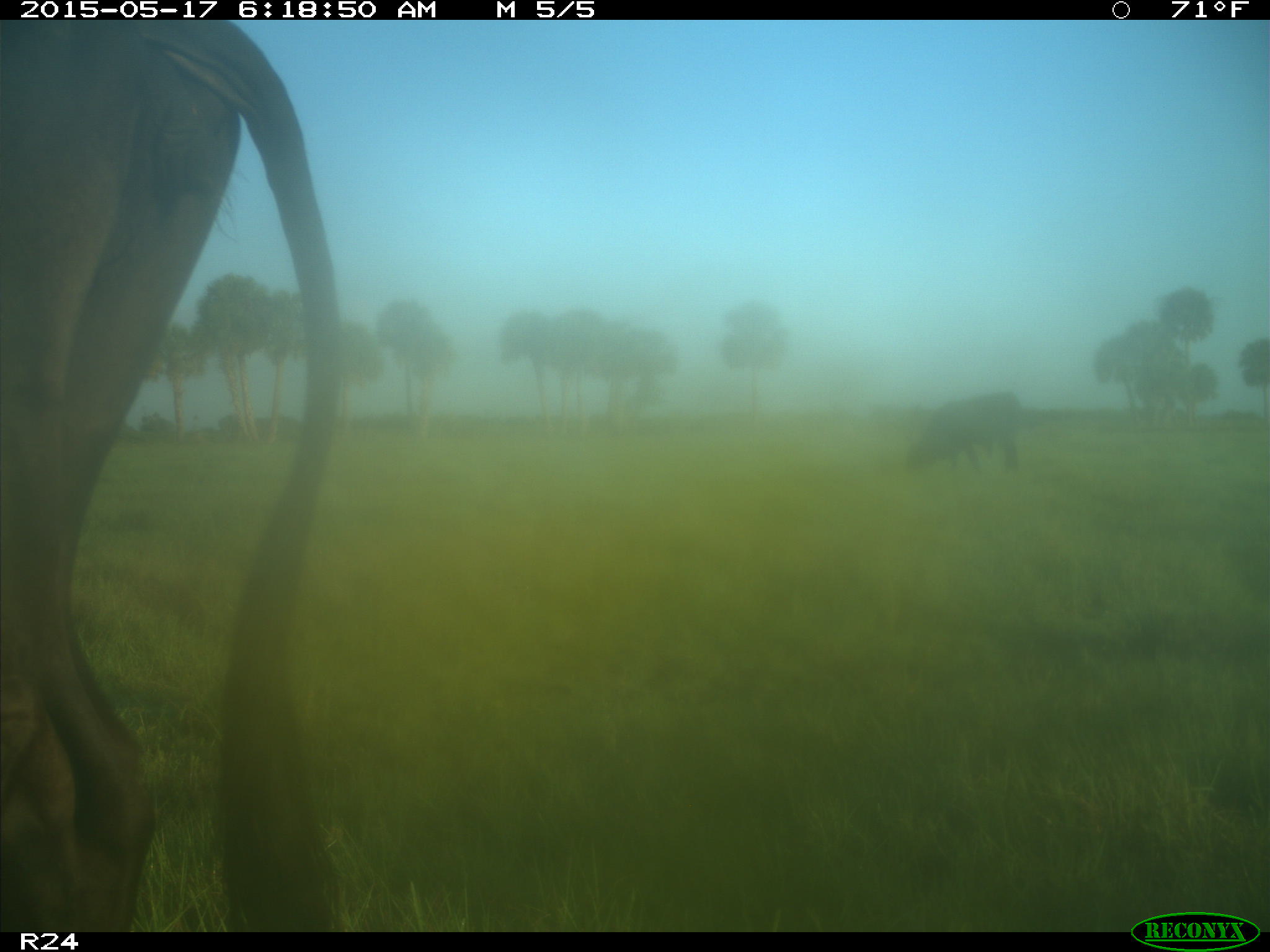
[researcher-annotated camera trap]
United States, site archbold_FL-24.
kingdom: Animalia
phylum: Chordata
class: Mammalia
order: Artiodactyla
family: Bovidae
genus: Bos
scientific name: Bos taurus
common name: domestic cow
Bos taurus (domestic cow).